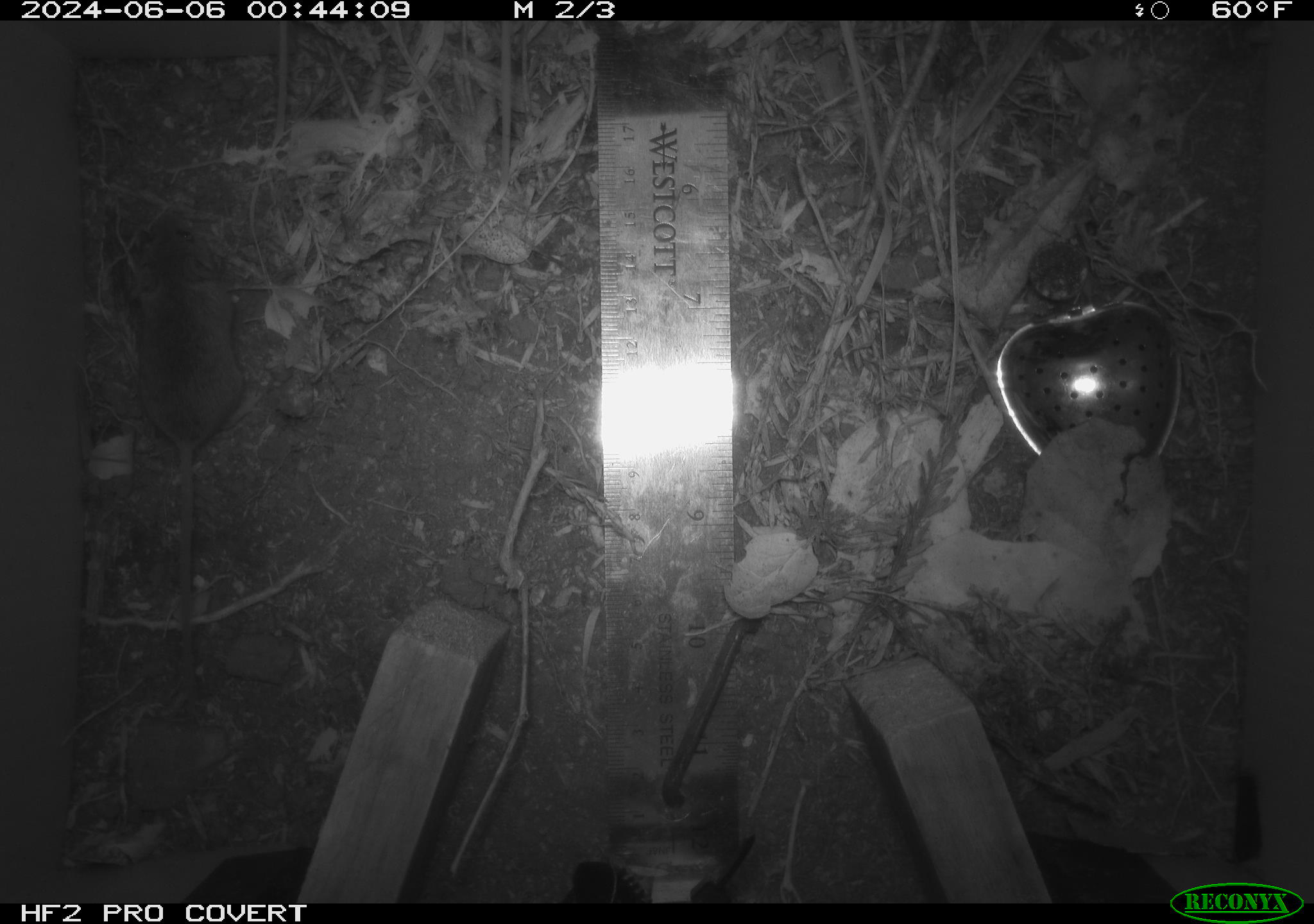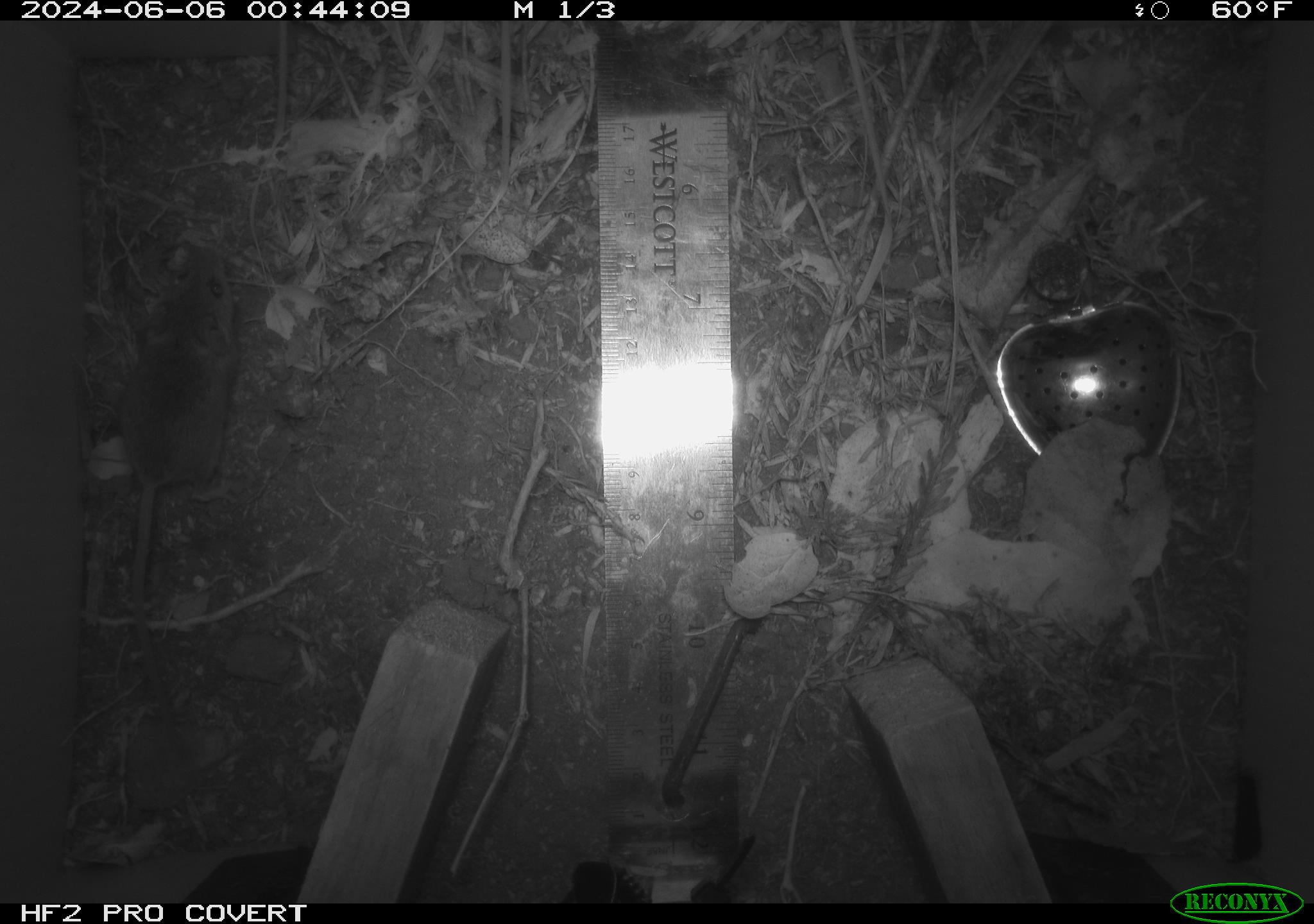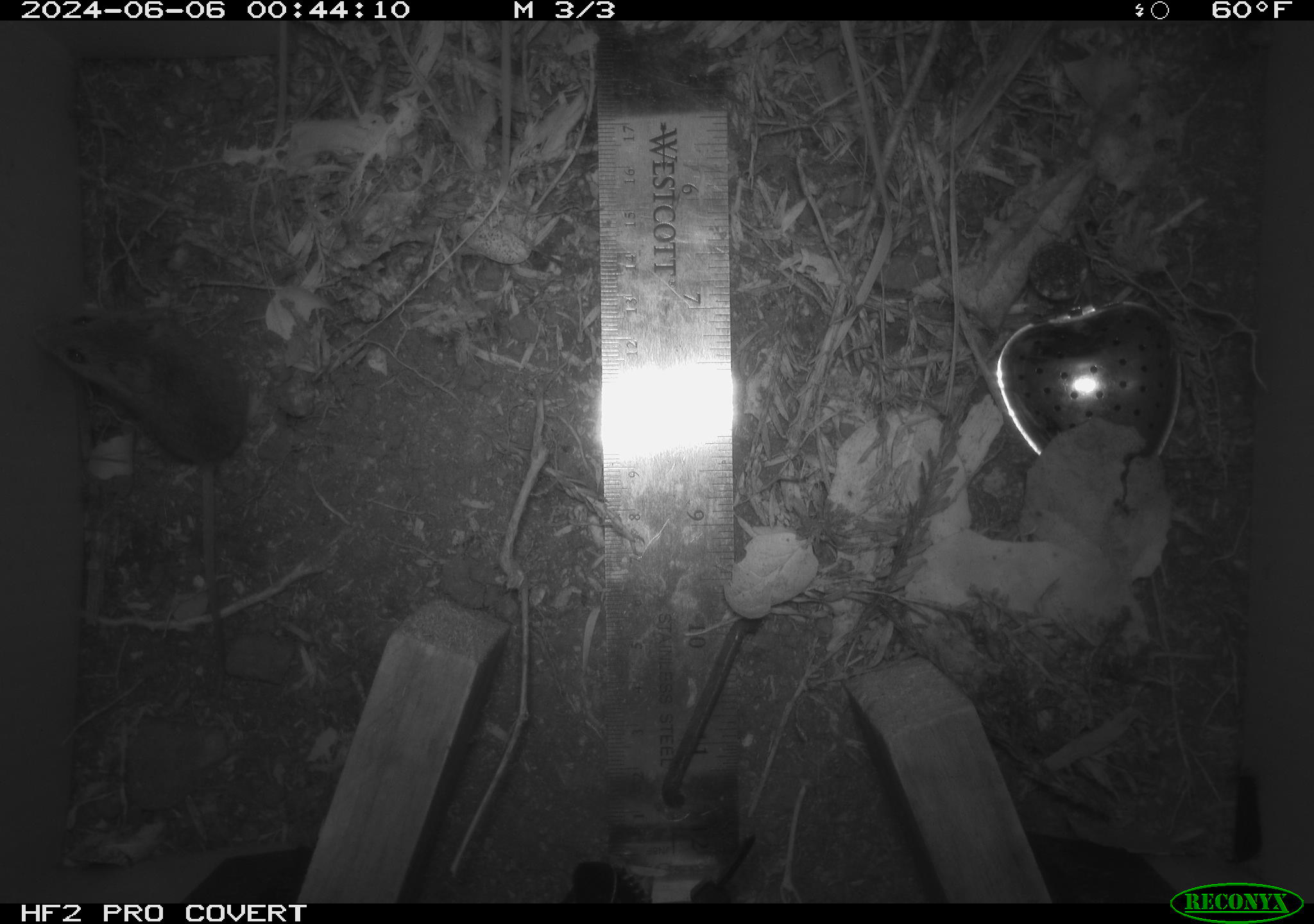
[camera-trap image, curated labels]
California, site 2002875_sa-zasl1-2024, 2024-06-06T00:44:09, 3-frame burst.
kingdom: Animalia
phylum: Chordata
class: Mammalia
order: Rodentia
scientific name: Rodentia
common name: mouse species